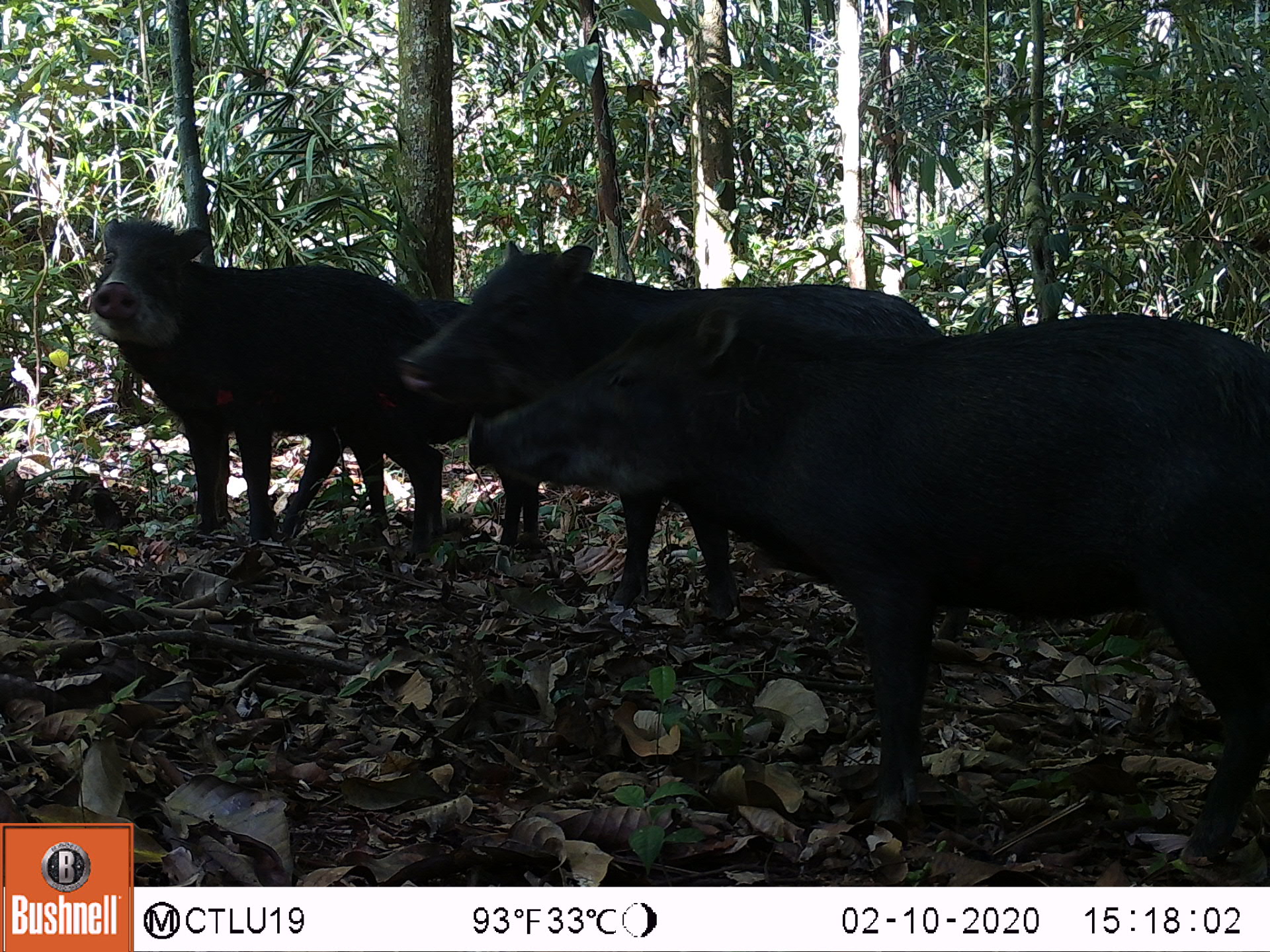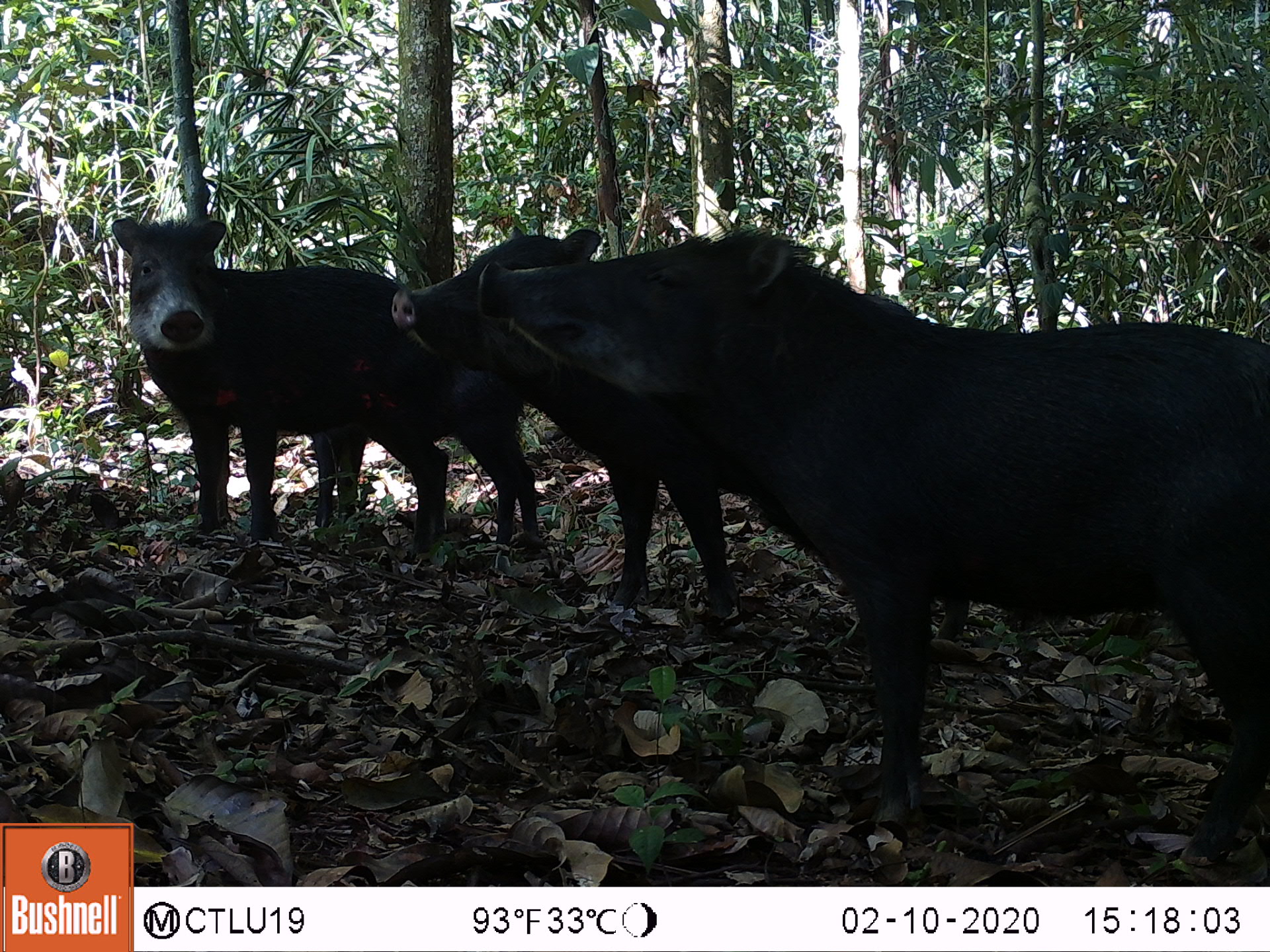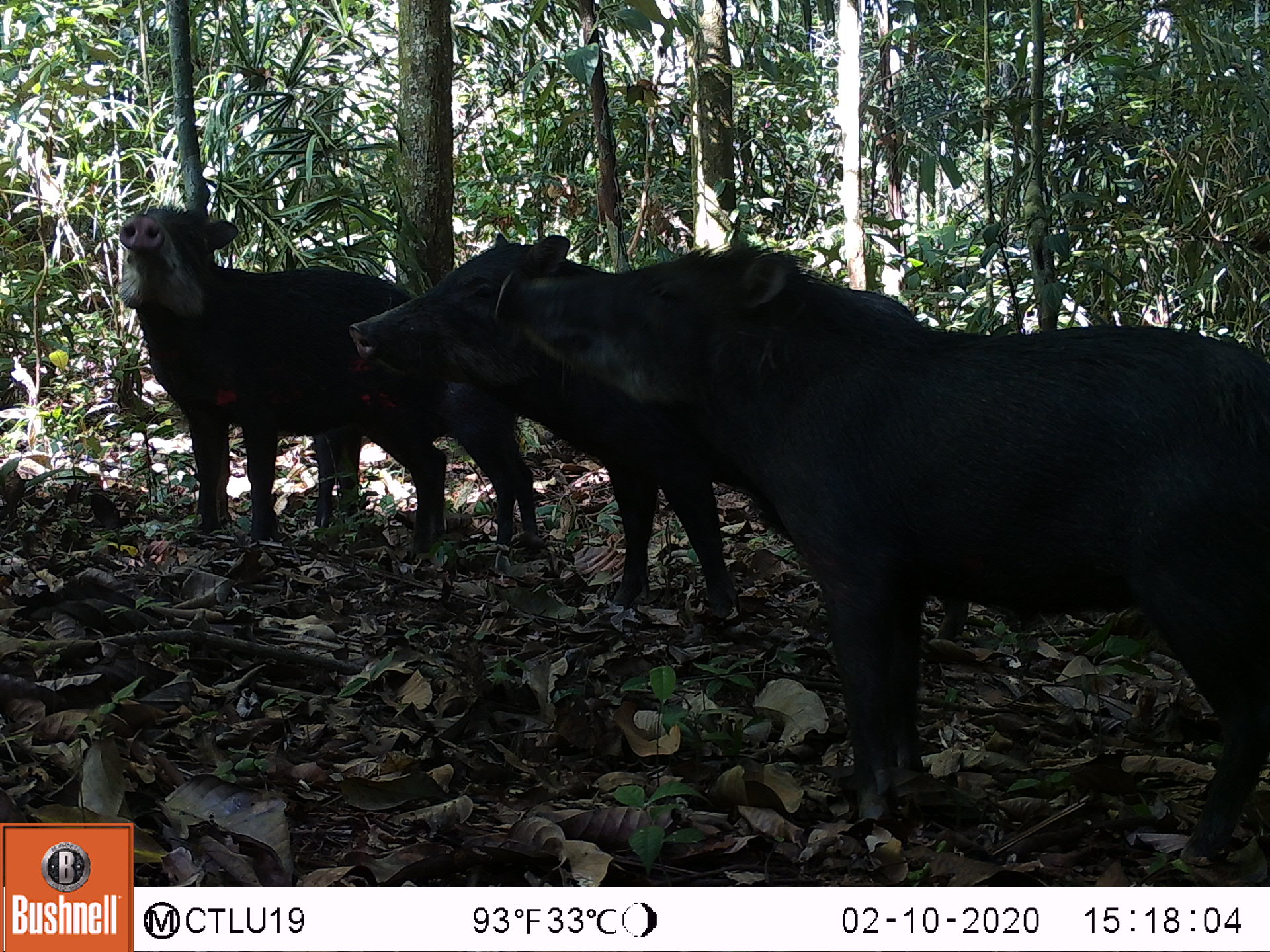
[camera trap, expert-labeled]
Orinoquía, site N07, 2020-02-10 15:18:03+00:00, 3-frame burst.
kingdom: Animalia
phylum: Chordata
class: Mammalia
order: Artiodactyla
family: Tayassuidae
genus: Tayassu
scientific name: Tayassu pecari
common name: white-lipped peccary